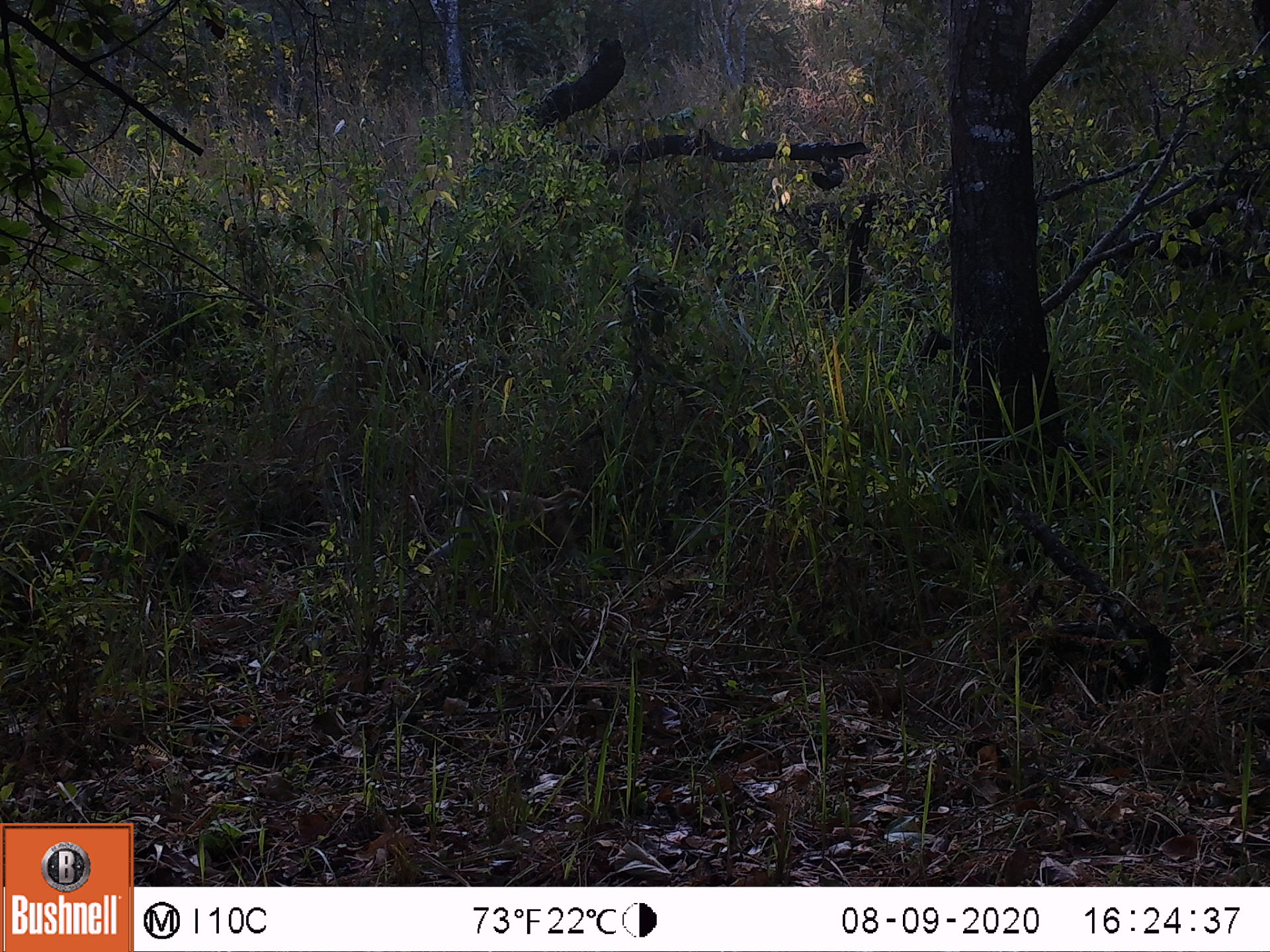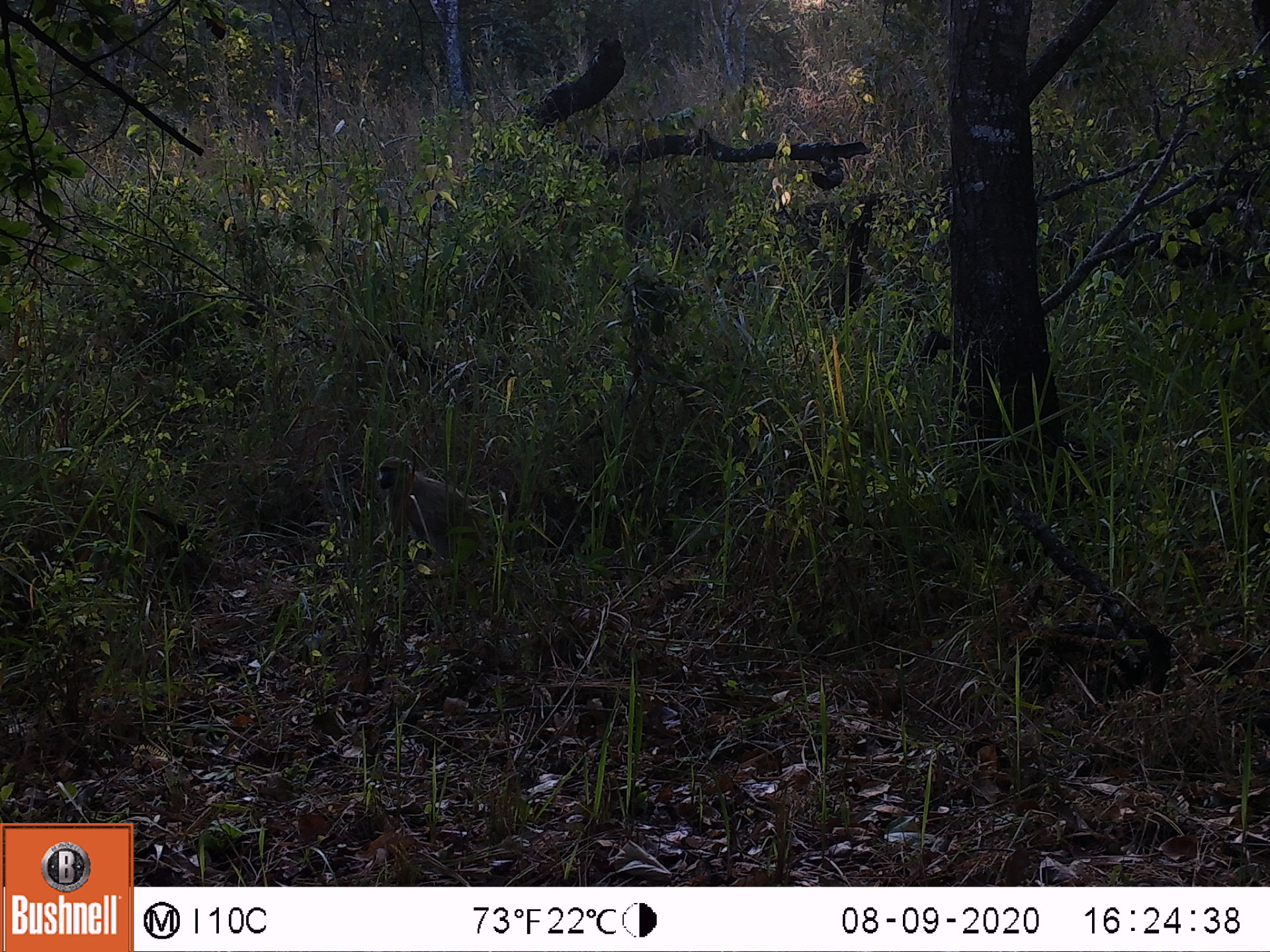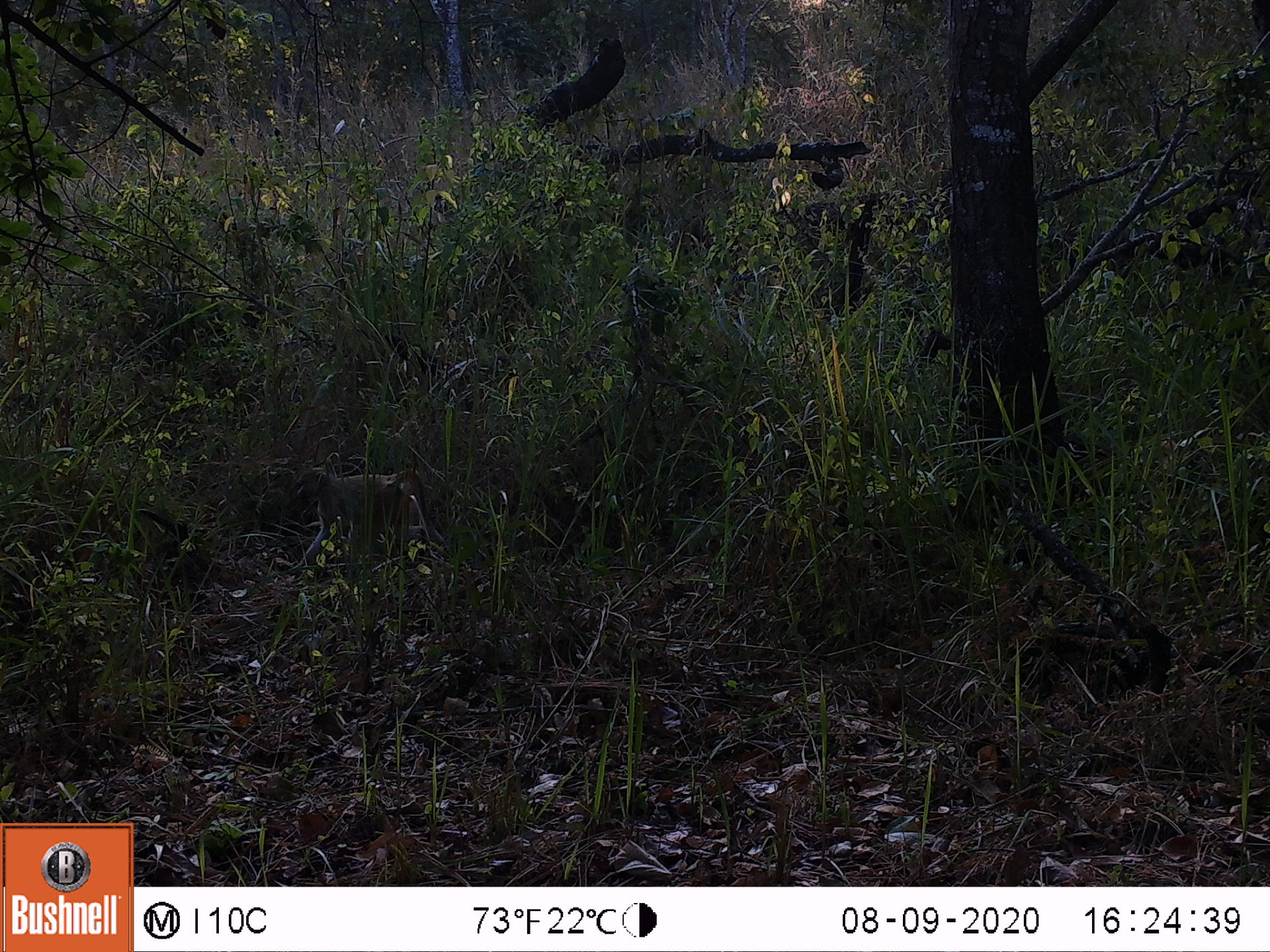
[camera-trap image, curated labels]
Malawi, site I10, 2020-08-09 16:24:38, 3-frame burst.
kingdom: Animalia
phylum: Chordata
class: Mammalia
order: Primates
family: Cercopithecidae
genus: Papio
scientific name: Papio cynocephalus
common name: yellow baboon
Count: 1.